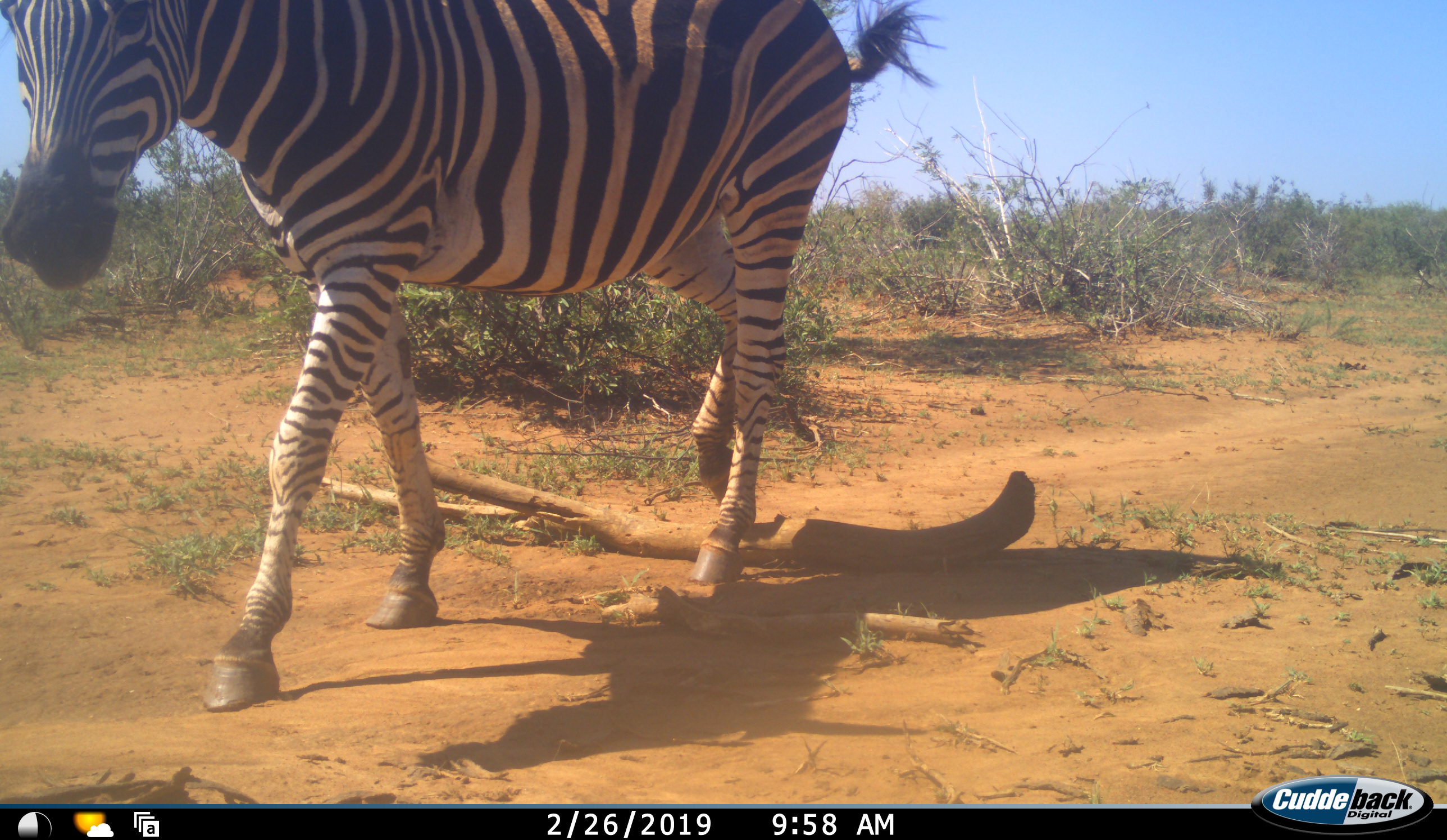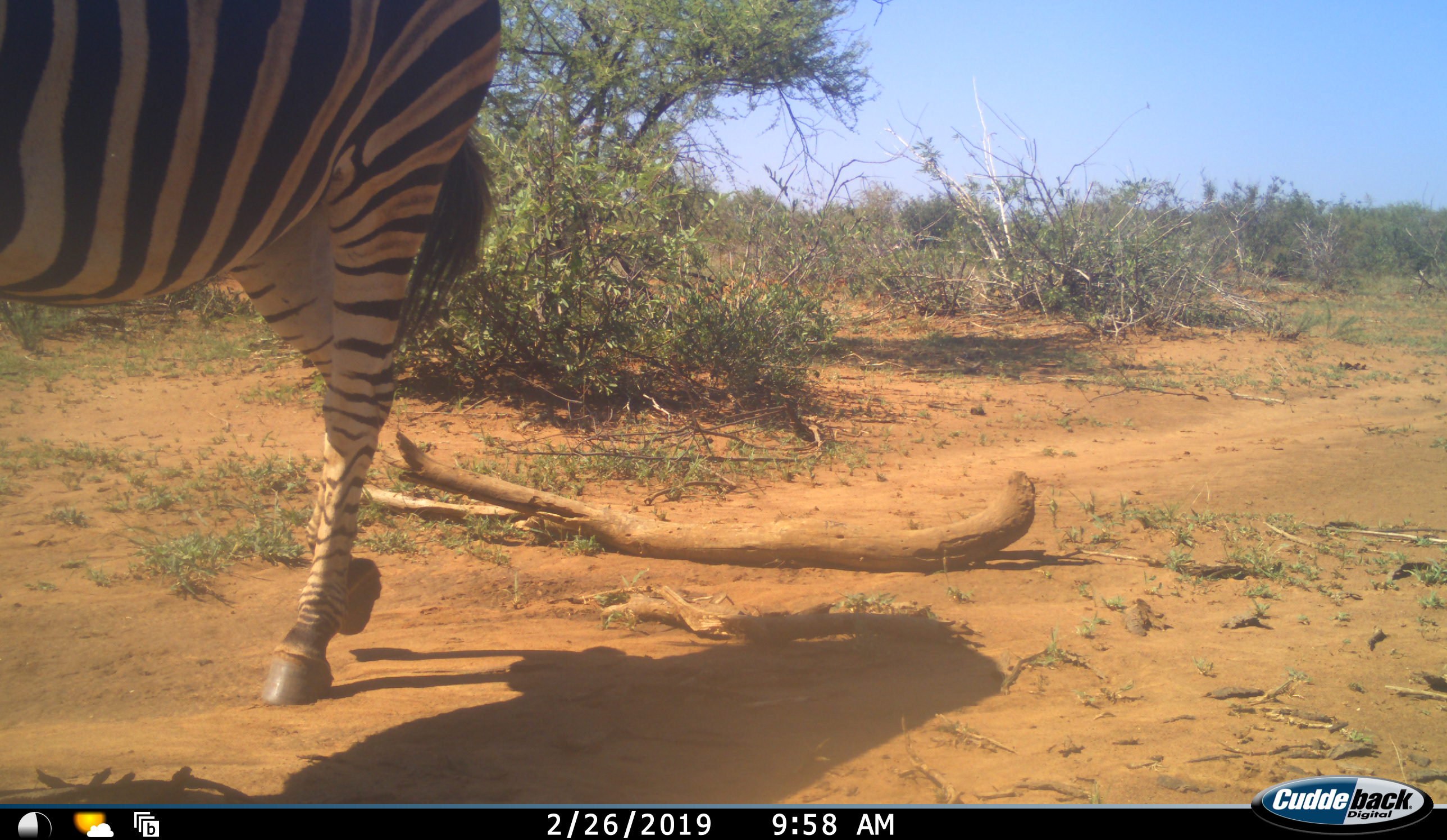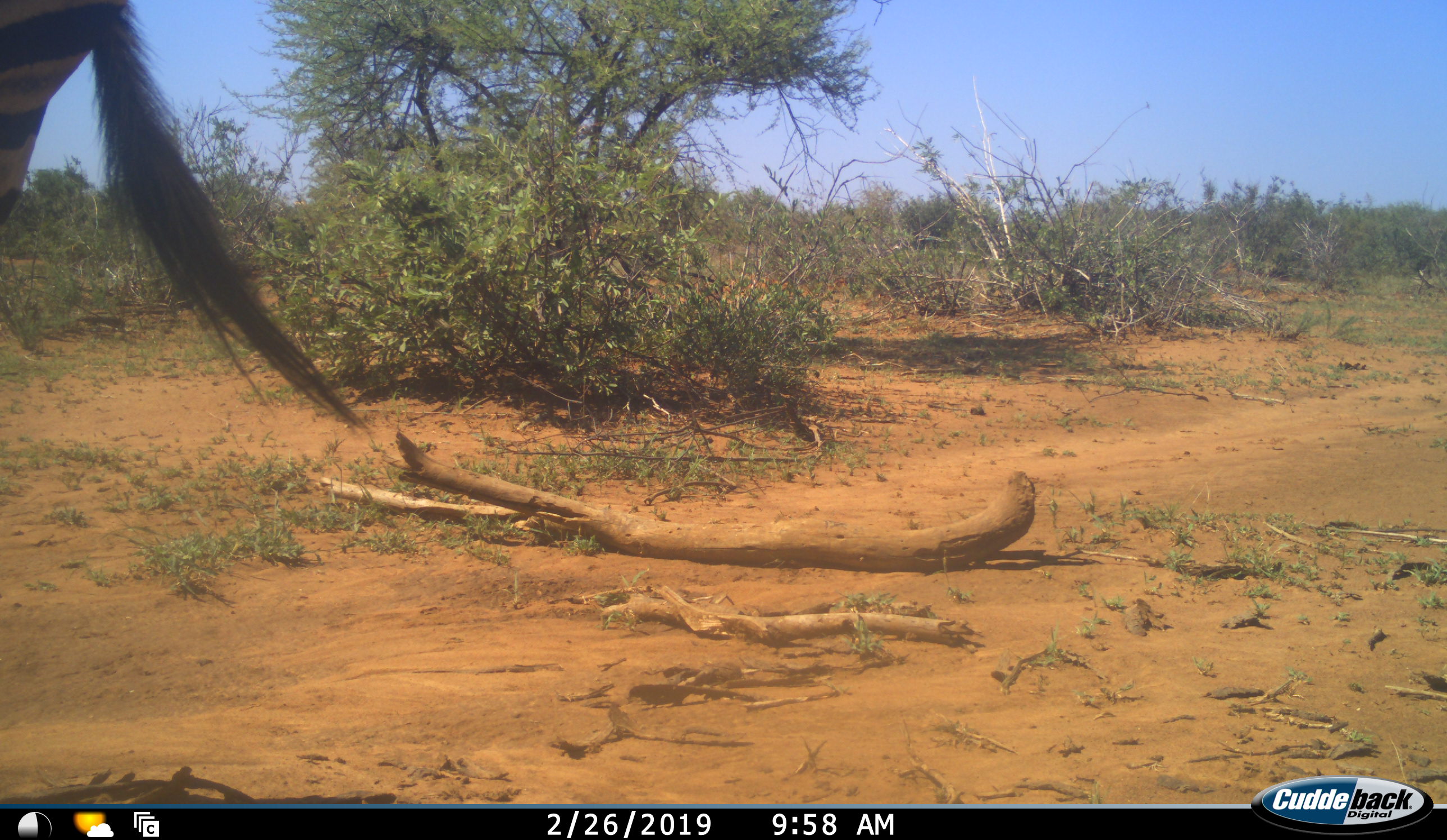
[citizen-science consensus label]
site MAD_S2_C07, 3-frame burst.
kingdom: Animalia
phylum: Chordata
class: Mammalia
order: Perissodactyla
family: Equidae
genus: Equus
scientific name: Equus quagga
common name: plains zebra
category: zebraplains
Zebraplains (plains zebra) (Equus quagga), count 1. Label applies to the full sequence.